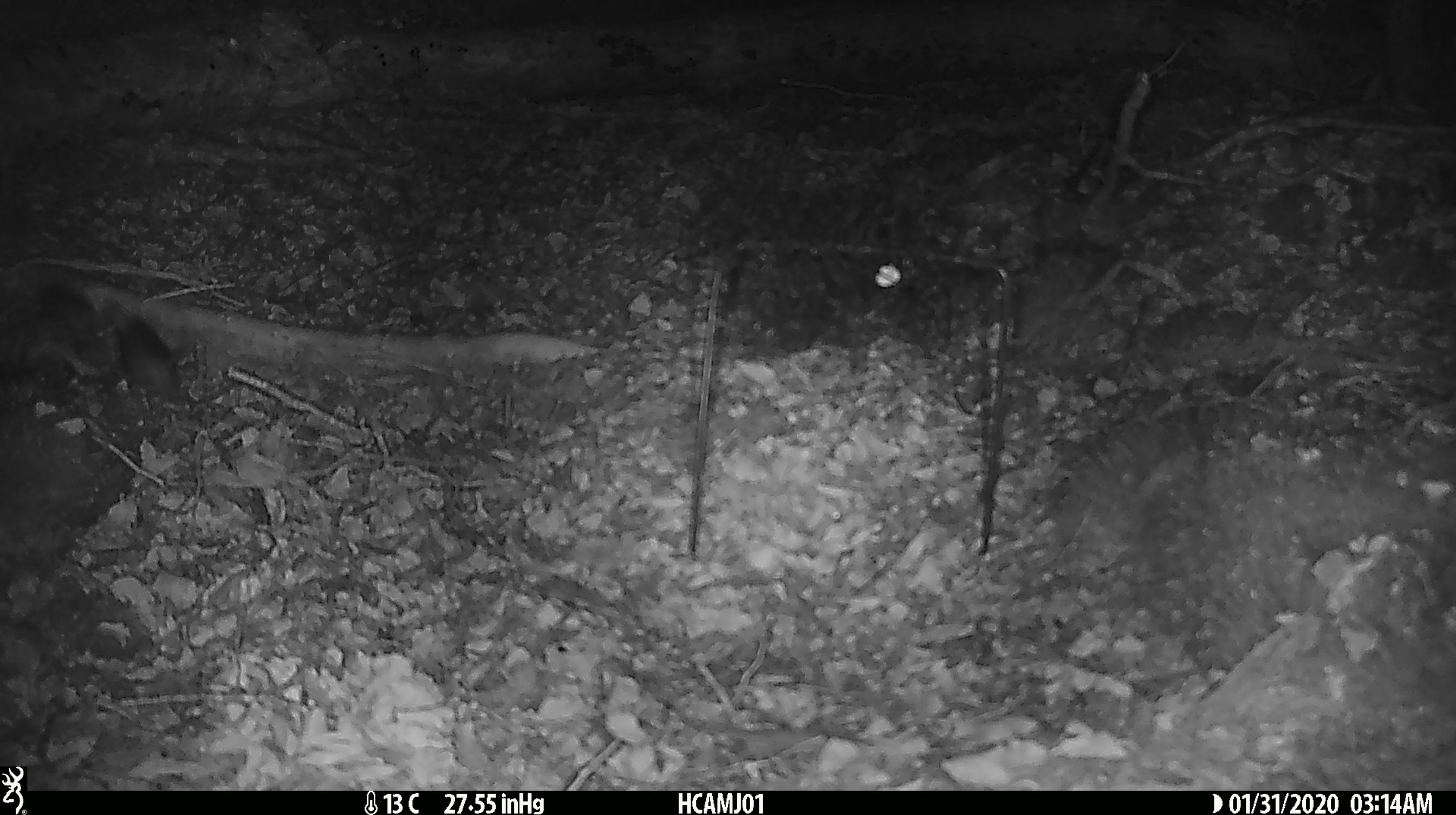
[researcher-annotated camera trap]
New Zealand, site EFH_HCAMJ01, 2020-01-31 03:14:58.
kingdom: Animalia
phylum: Chordata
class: Mammalia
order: Rodentia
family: Muridae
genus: Mus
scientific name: Mus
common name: mouse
Mouse (Mus).